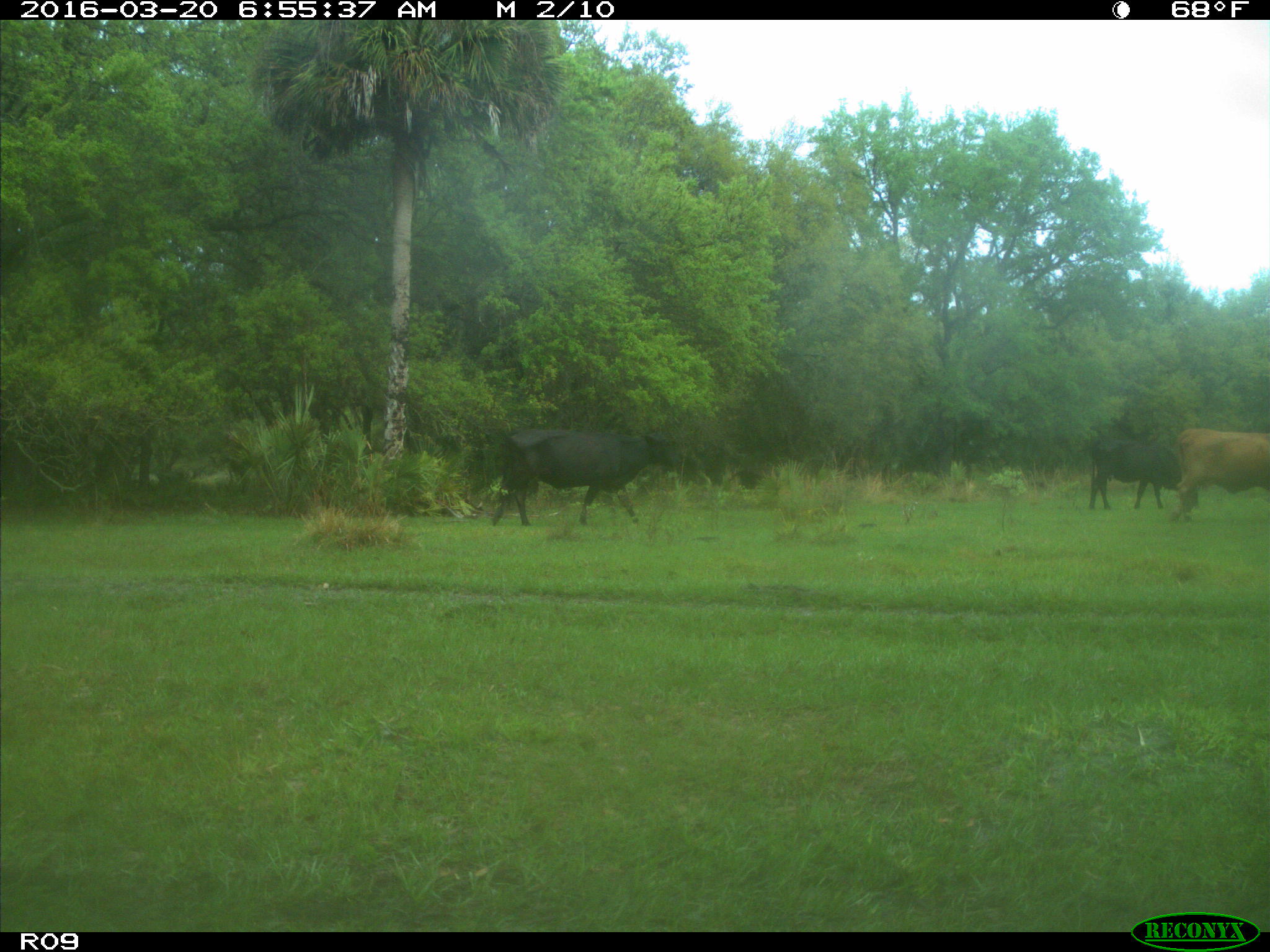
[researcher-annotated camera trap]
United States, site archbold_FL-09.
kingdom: Animalia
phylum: Chordata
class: Mammalia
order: Artiodactyla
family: Bovidae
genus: Bos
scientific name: Bos taurus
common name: domestic cow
Bos taurus (domestic cow).